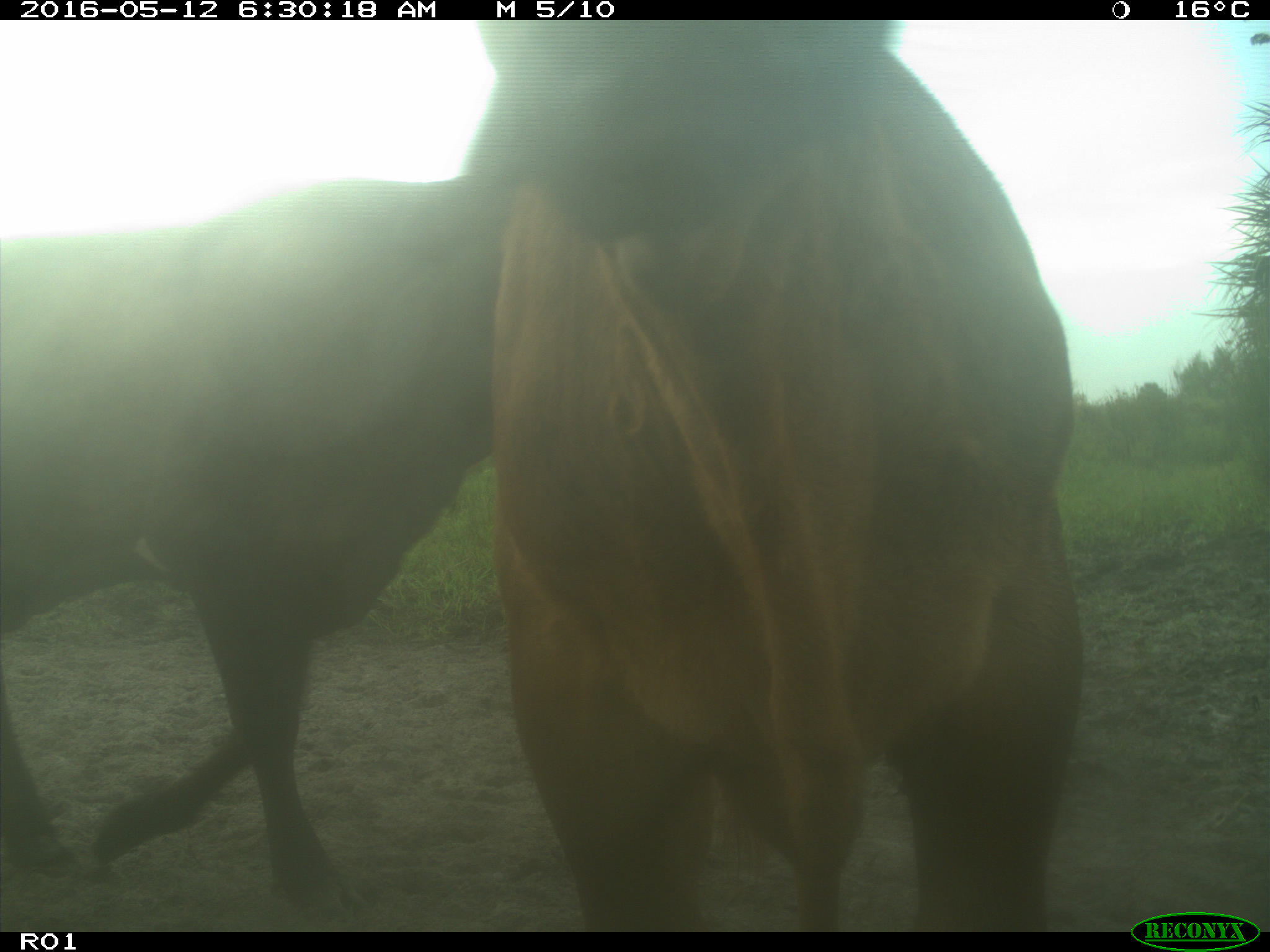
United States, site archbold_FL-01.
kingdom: Animalia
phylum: Chordata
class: Mammalia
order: Artiodactyla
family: Bovidae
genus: Bos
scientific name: Bos taurus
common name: domestic cow